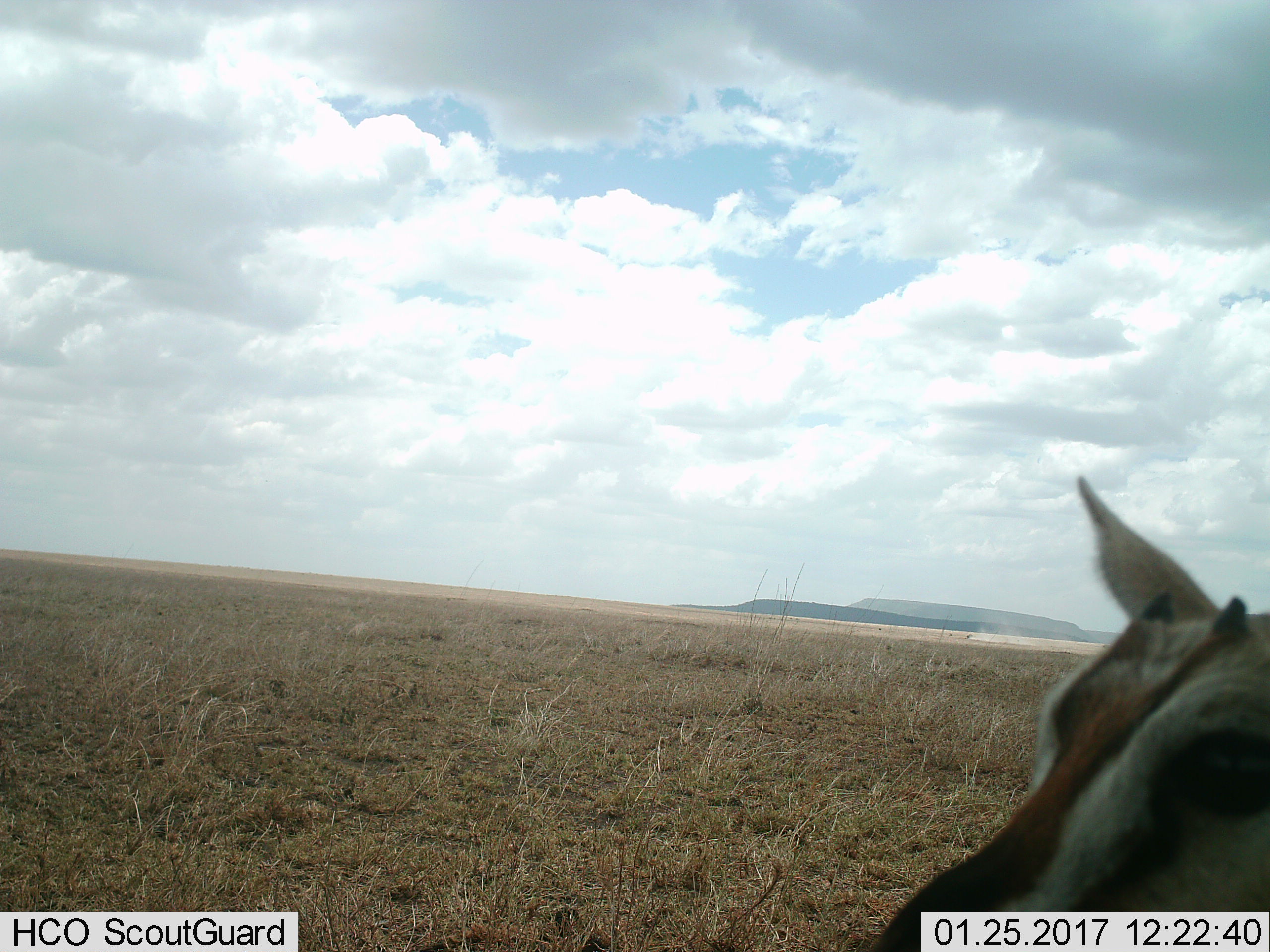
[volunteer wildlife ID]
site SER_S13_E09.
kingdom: Animalia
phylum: Chordata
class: Mammalia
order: Artiodactyla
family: Bovidae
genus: Eudorcas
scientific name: Eudorcas thomsonii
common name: thomson's gazelle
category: gazellethomsons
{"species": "gazellethomsons (thomson's gazelle) (Eudorcas thomsonii)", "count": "1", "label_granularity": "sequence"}